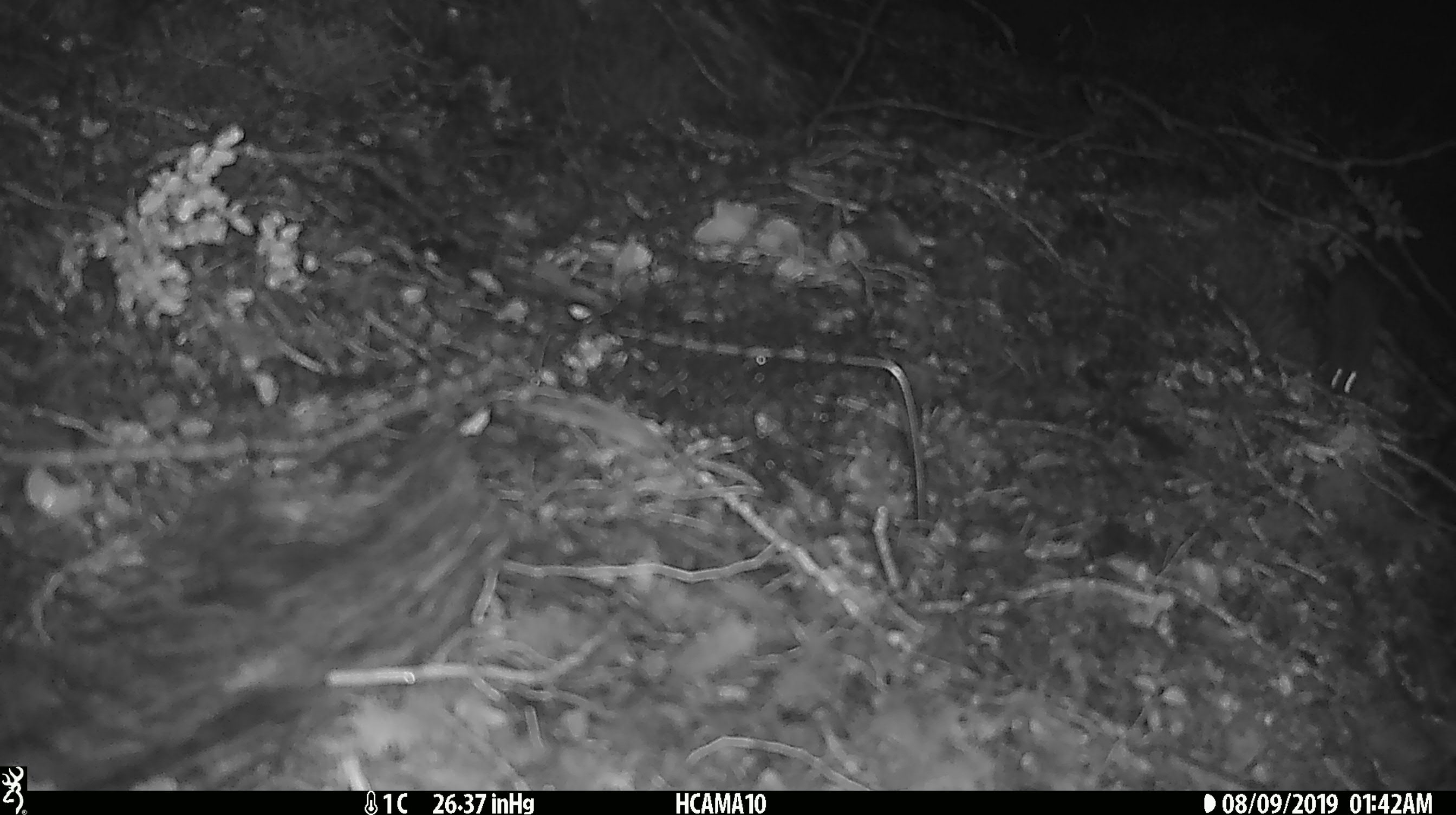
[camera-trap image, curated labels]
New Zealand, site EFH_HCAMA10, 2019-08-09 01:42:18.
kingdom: Animalia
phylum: Chordata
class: Mammalia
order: Rodentia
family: Muridae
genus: Rattus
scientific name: Rattus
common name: rat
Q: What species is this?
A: Rat (Rattus).